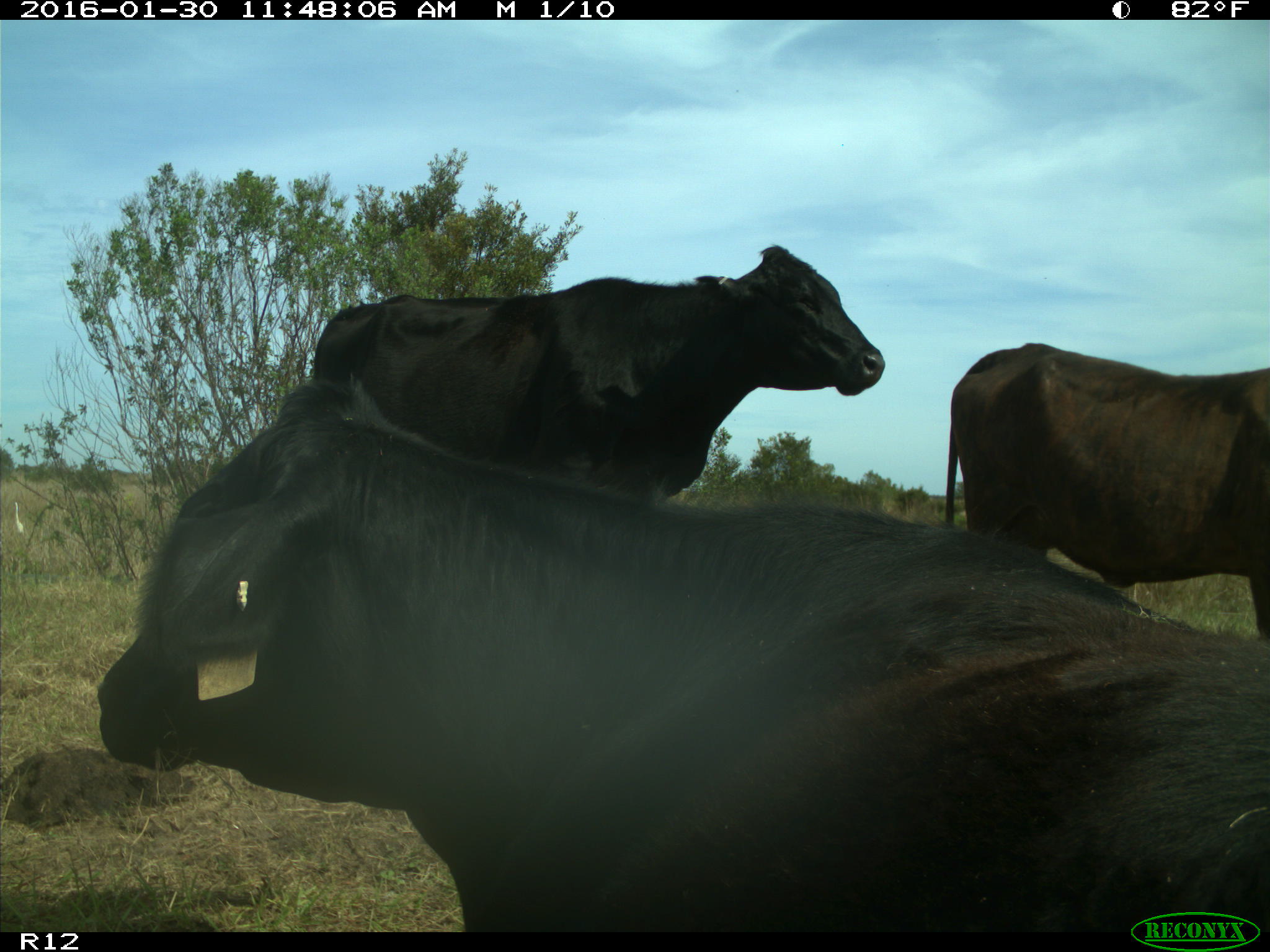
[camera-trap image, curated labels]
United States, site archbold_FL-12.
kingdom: Animalia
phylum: Chordata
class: Mammalia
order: Artiodactyla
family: Bovidae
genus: Bos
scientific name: Bos taurus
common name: domestic cow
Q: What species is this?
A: Bos taurus (domestic cow).